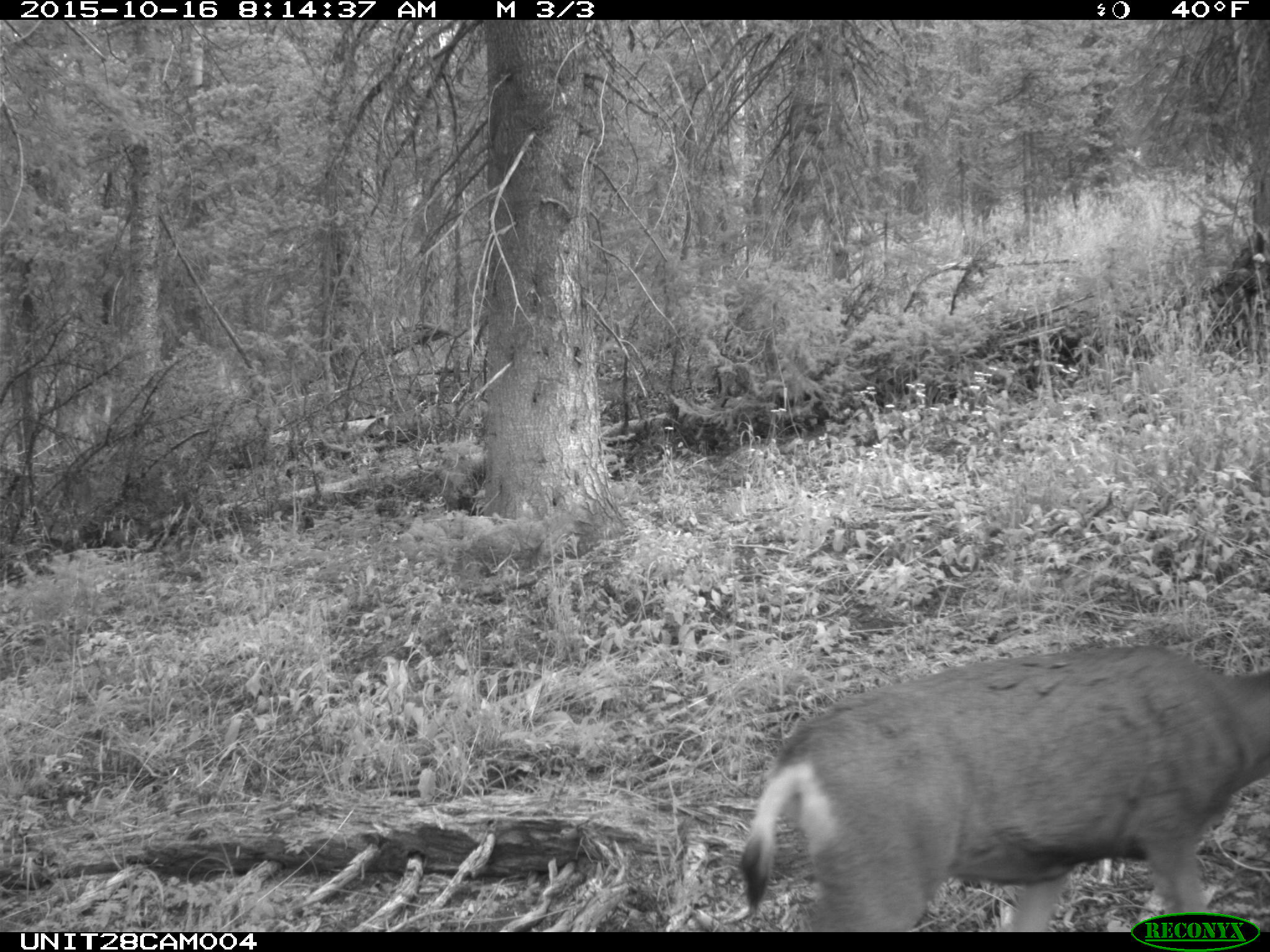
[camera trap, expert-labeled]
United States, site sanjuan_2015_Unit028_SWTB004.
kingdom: Animalia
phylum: Chordata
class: Mammalia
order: Artiodactyla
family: Cervidae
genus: Odocoileus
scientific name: Odocoileus hemionus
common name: mule deer